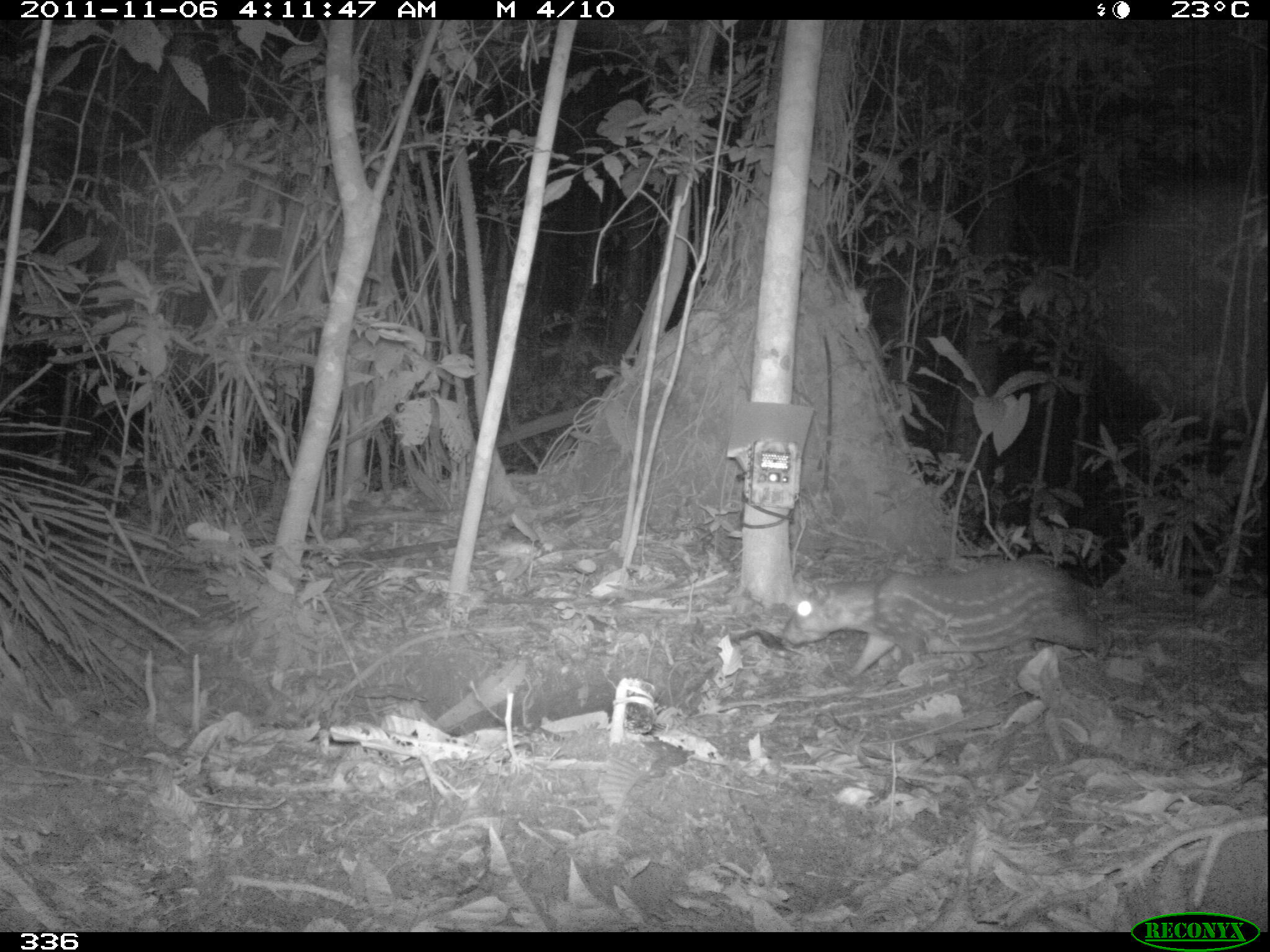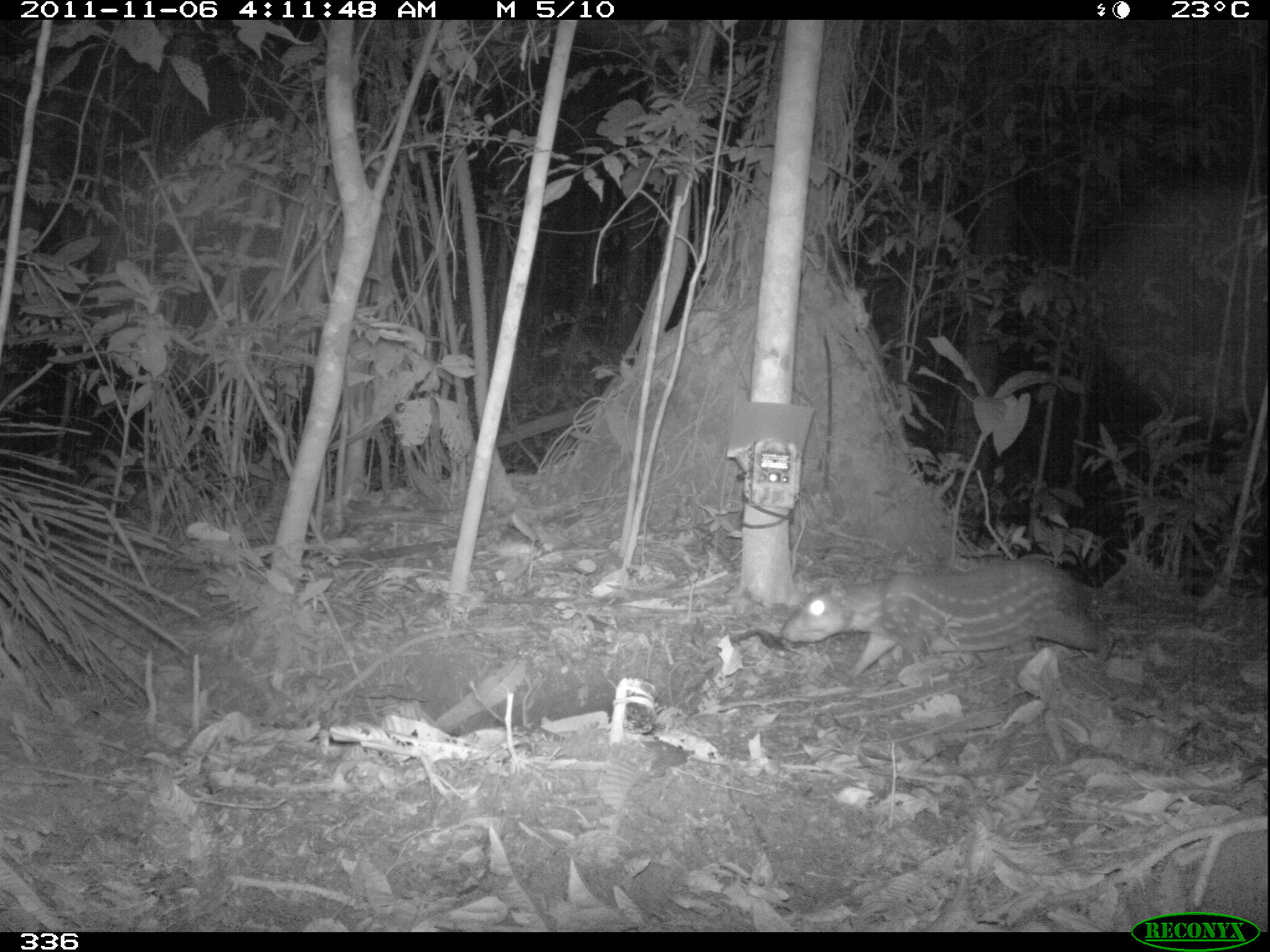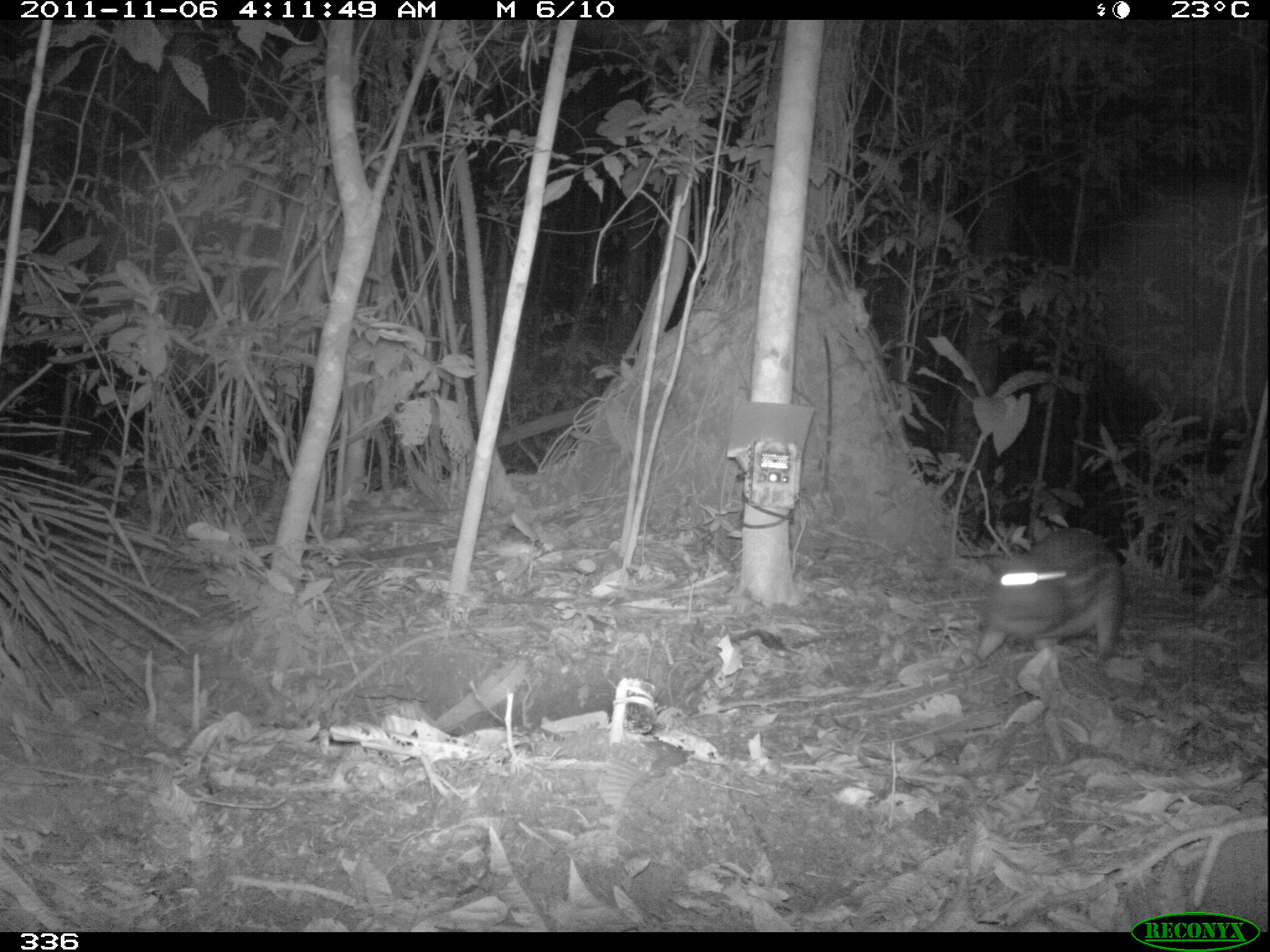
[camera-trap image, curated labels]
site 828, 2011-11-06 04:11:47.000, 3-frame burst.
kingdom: Animalia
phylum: Chordata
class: Mammalia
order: Rodentia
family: Cuniculidae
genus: Cuniculus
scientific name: Cuniculus paca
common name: spotted paca